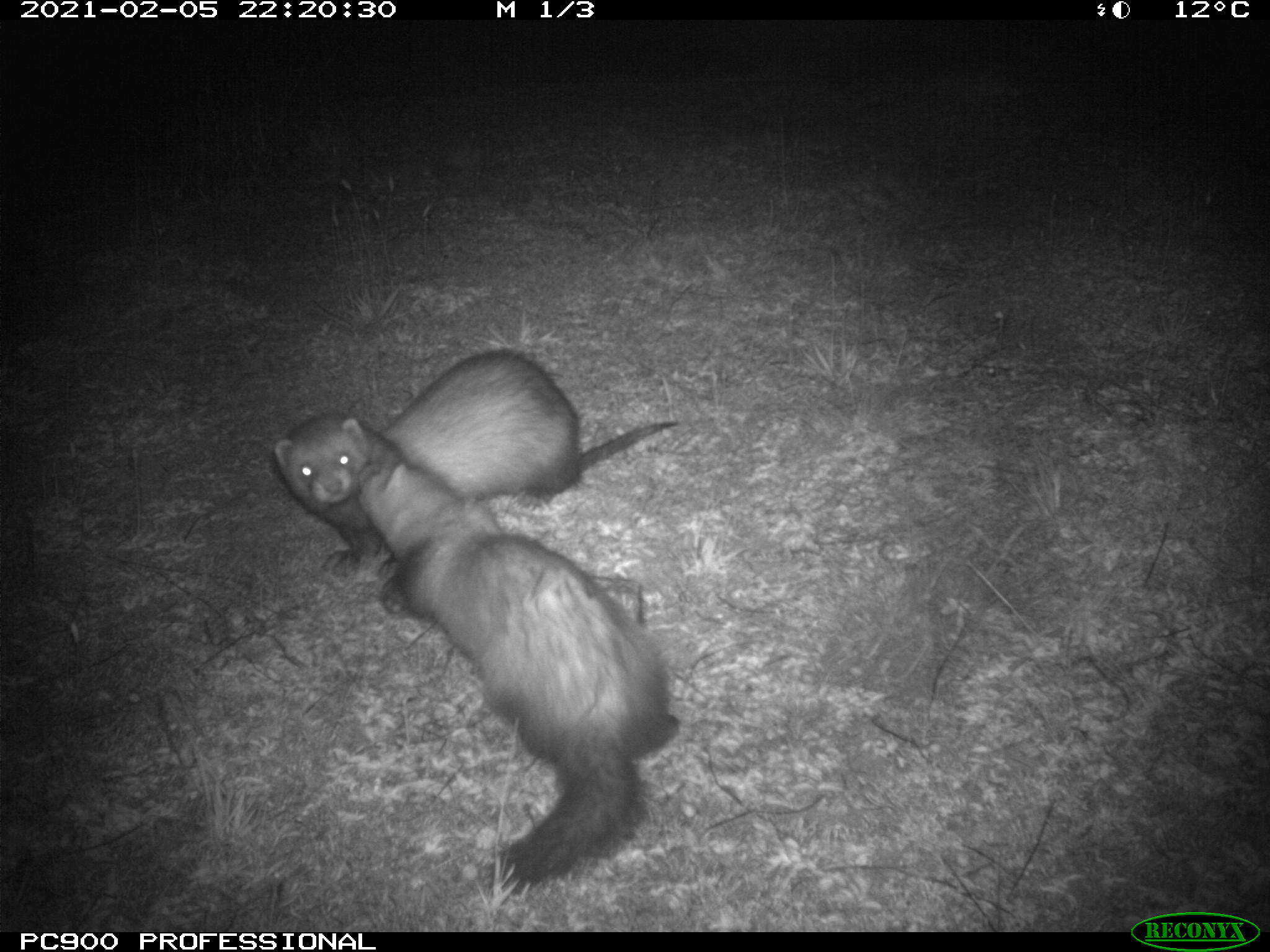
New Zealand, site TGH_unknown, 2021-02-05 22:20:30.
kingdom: Animalia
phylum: Chordata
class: Mammalia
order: Carnivora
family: Mustelidae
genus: Mustela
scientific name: Mustela furo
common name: ferret